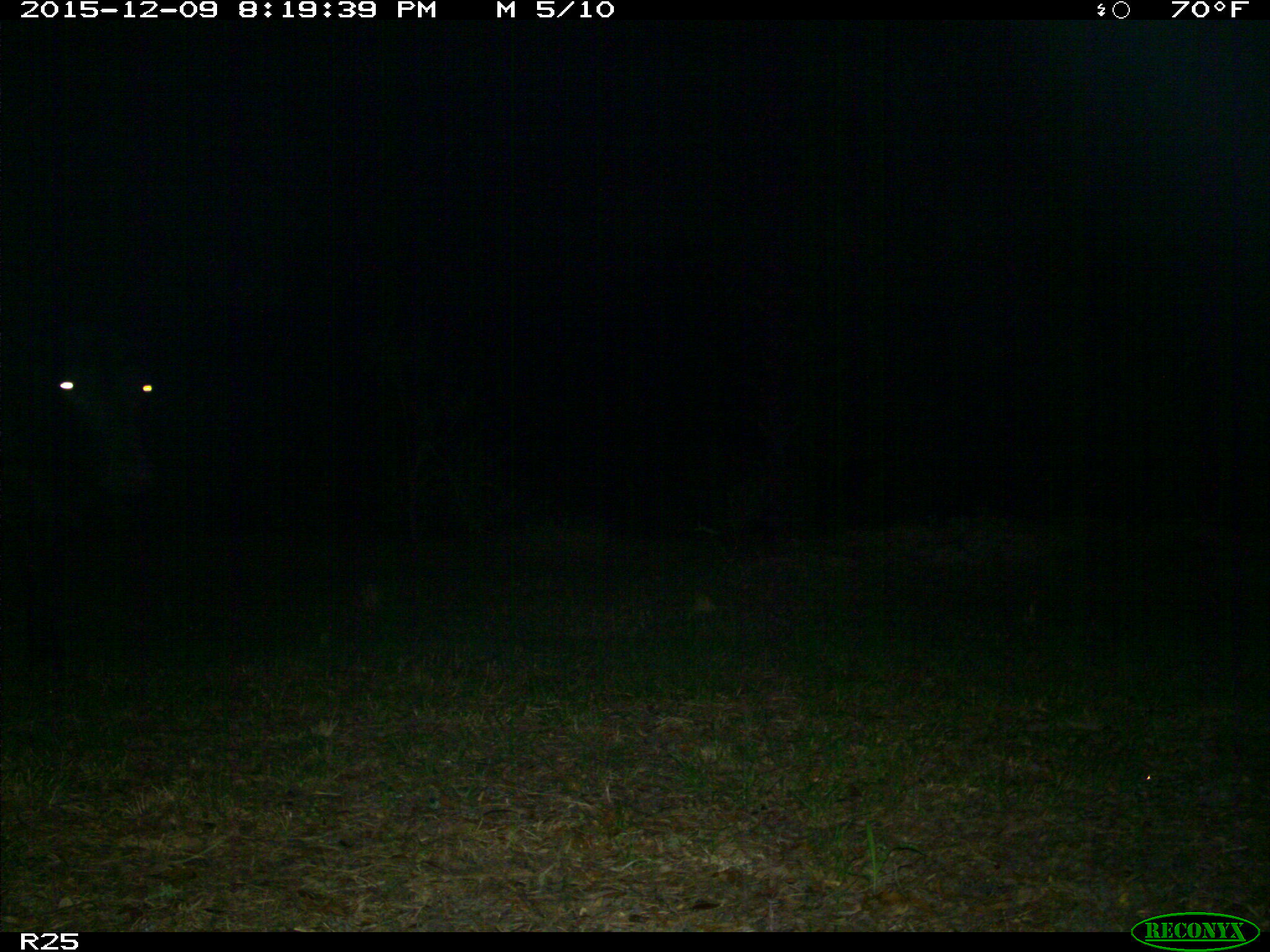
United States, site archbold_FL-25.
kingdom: Animalia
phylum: Chordata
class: Mammalia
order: Artiodactyla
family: Bovidae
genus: Bos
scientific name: Bos taurus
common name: domestic cow